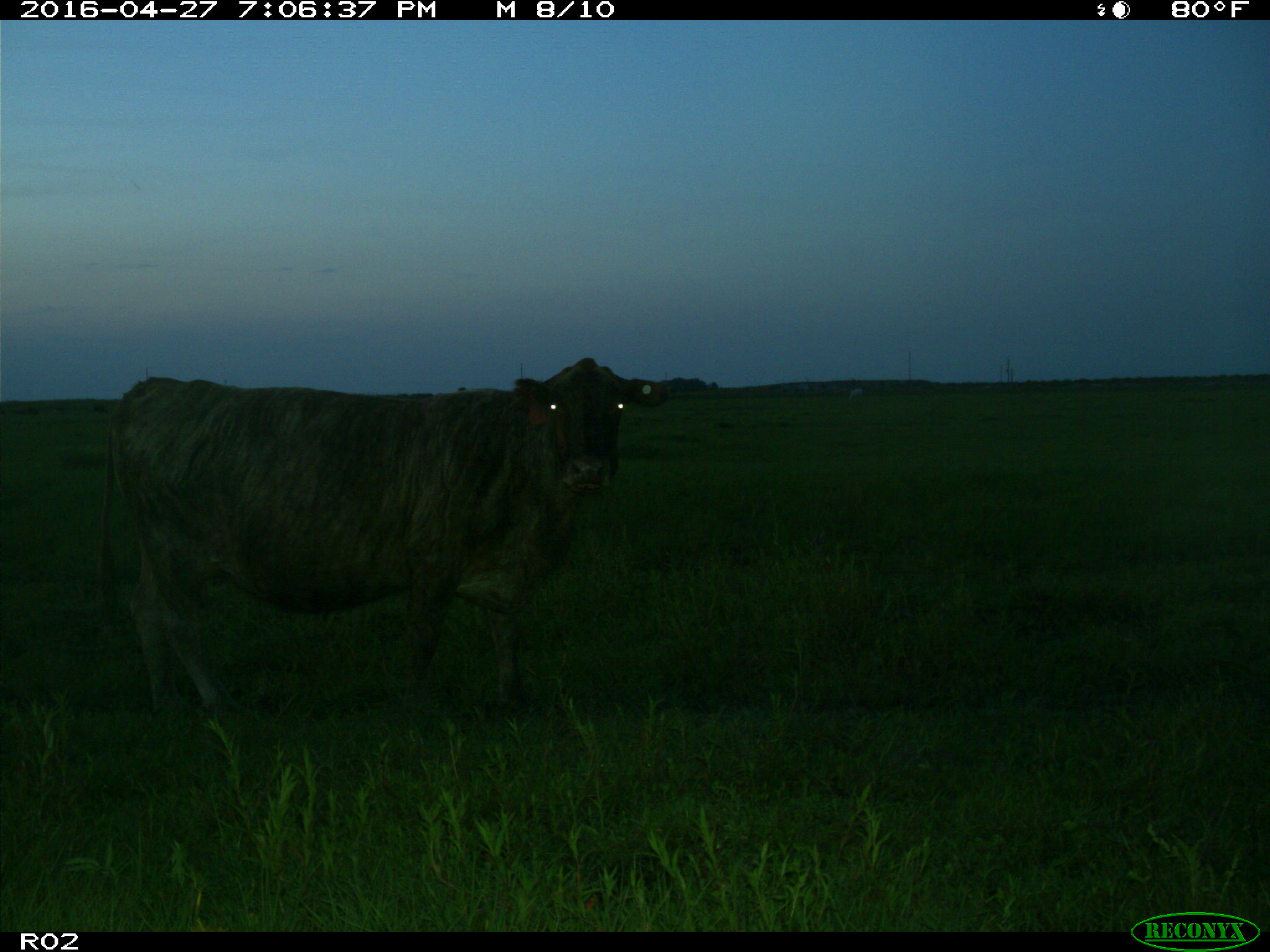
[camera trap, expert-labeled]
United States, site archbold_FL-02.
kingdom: Animalia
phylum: Chordata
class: Mammalia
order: Artiodactyla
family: Bovidae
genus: Bos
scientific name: Bos taurus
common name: domestic cow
Bos taurus (domestic cow).